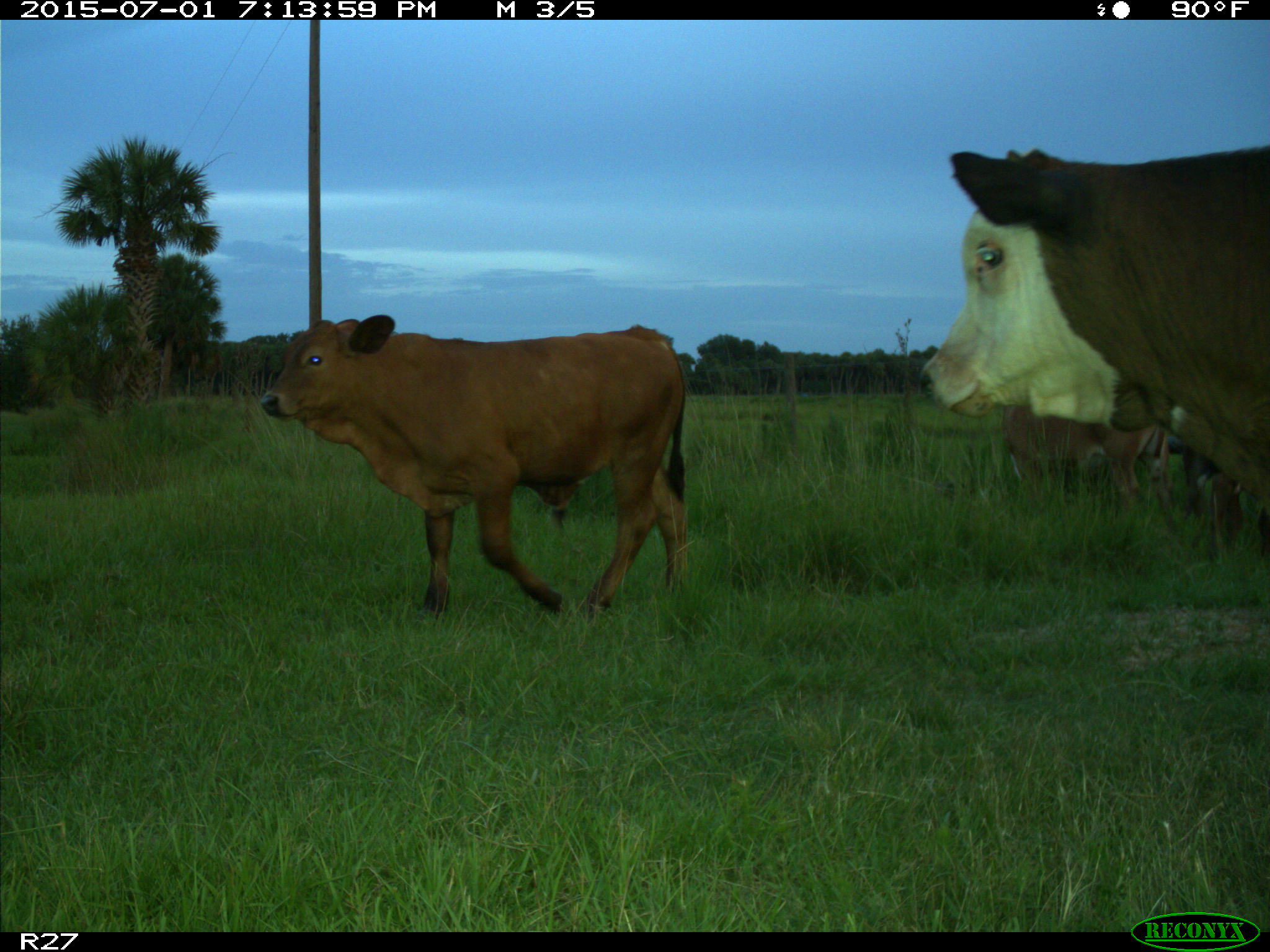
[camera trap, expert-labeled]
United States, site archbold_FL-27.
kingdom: Animalia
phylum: Chordata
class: Mammalia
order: Artiodactyla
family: Bovidae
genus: Bos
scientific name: Bos taurus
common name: domestic cow